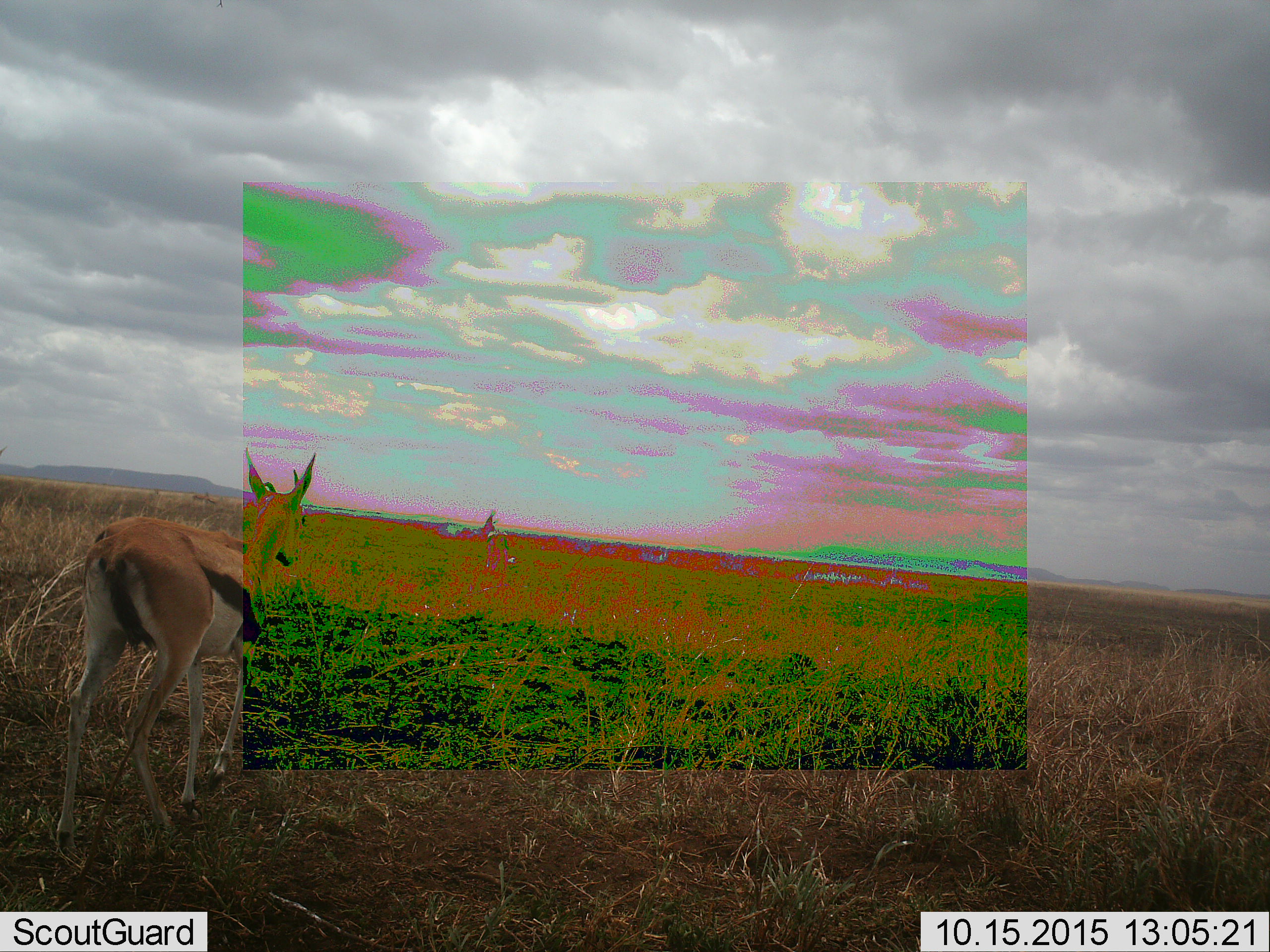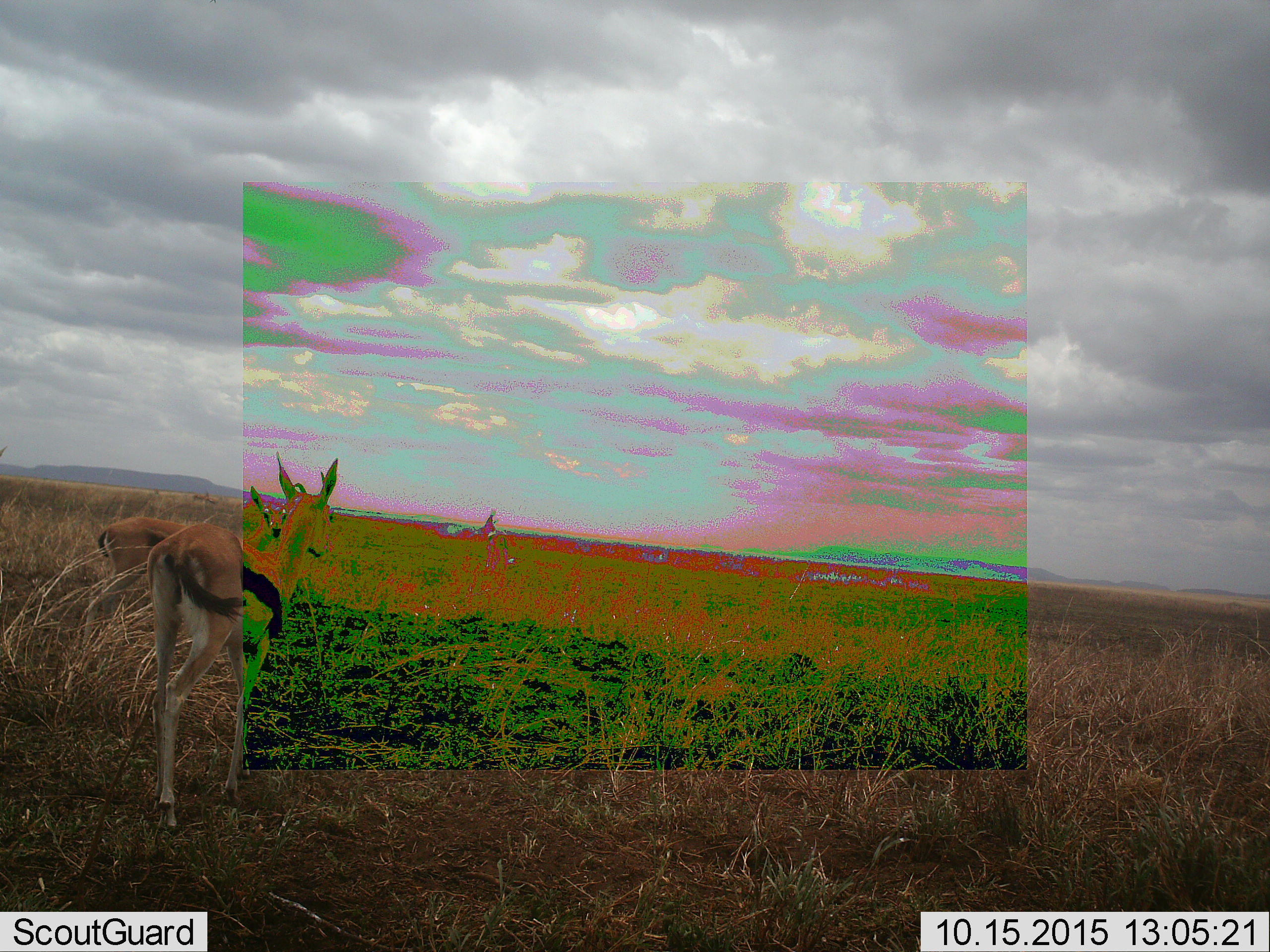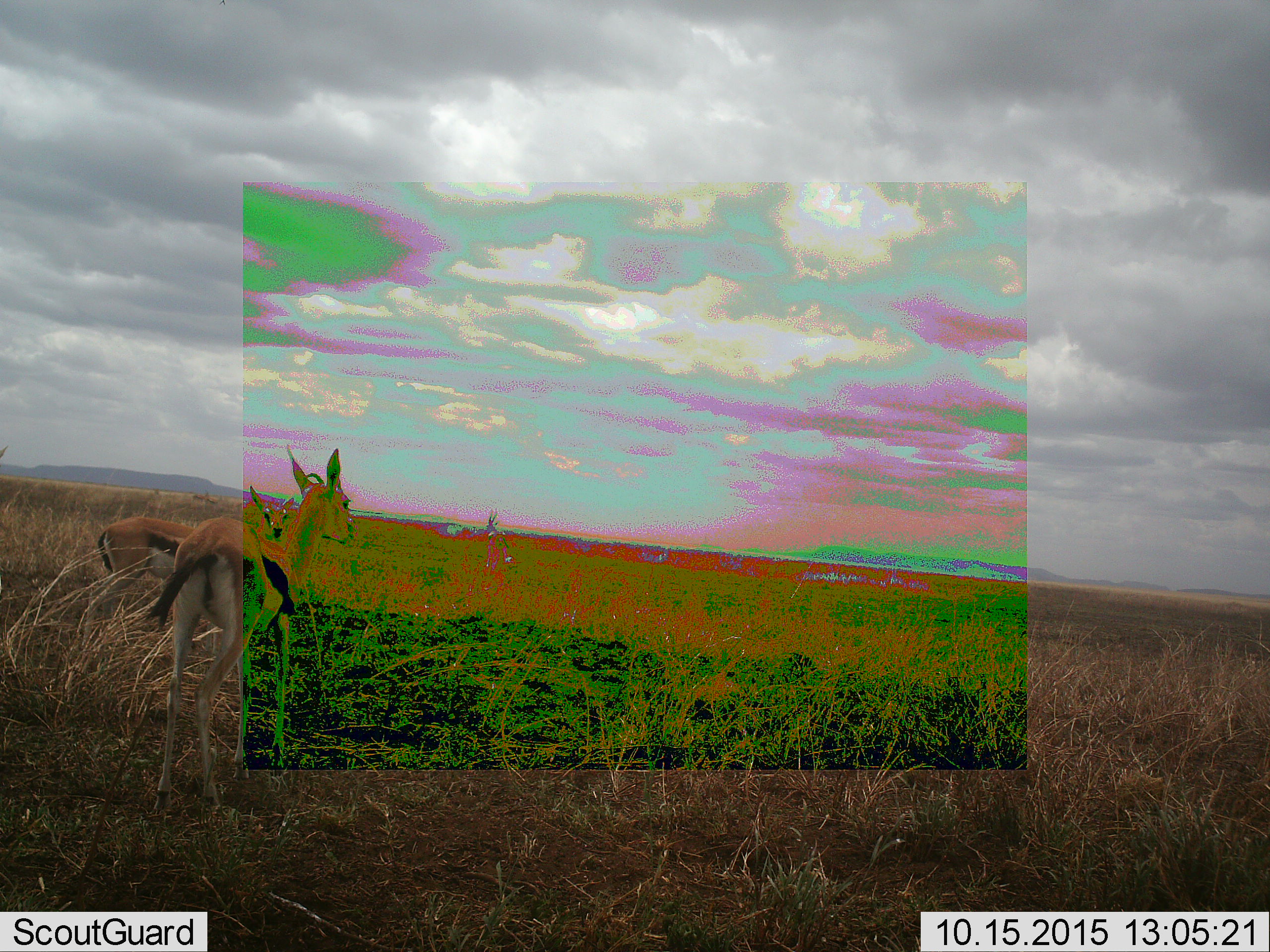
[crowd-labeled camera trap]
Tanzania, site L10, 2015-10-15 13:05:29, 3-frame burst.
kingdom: Animalia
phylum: Chordata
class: Mammalia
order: Artiodactyla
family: Bovidae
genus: Eudorcas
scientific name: Eudorcas thomsonii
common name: thomson's gazelle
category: gazellethomsons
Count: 2.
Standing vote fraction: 44%.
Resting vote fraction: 0%.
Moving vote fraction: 78%.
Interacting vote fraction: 0%.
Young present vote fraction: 0%.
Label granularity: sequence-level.